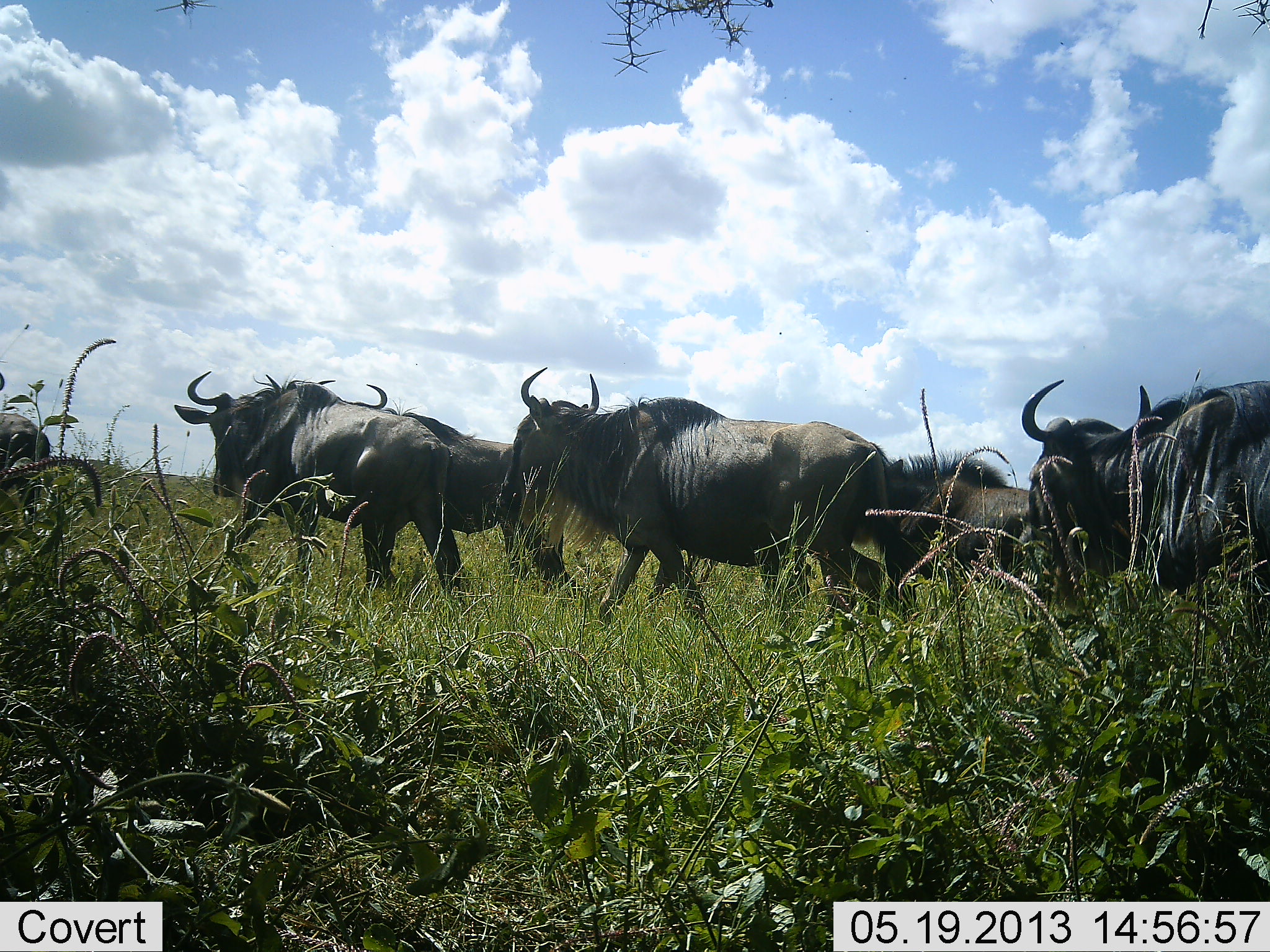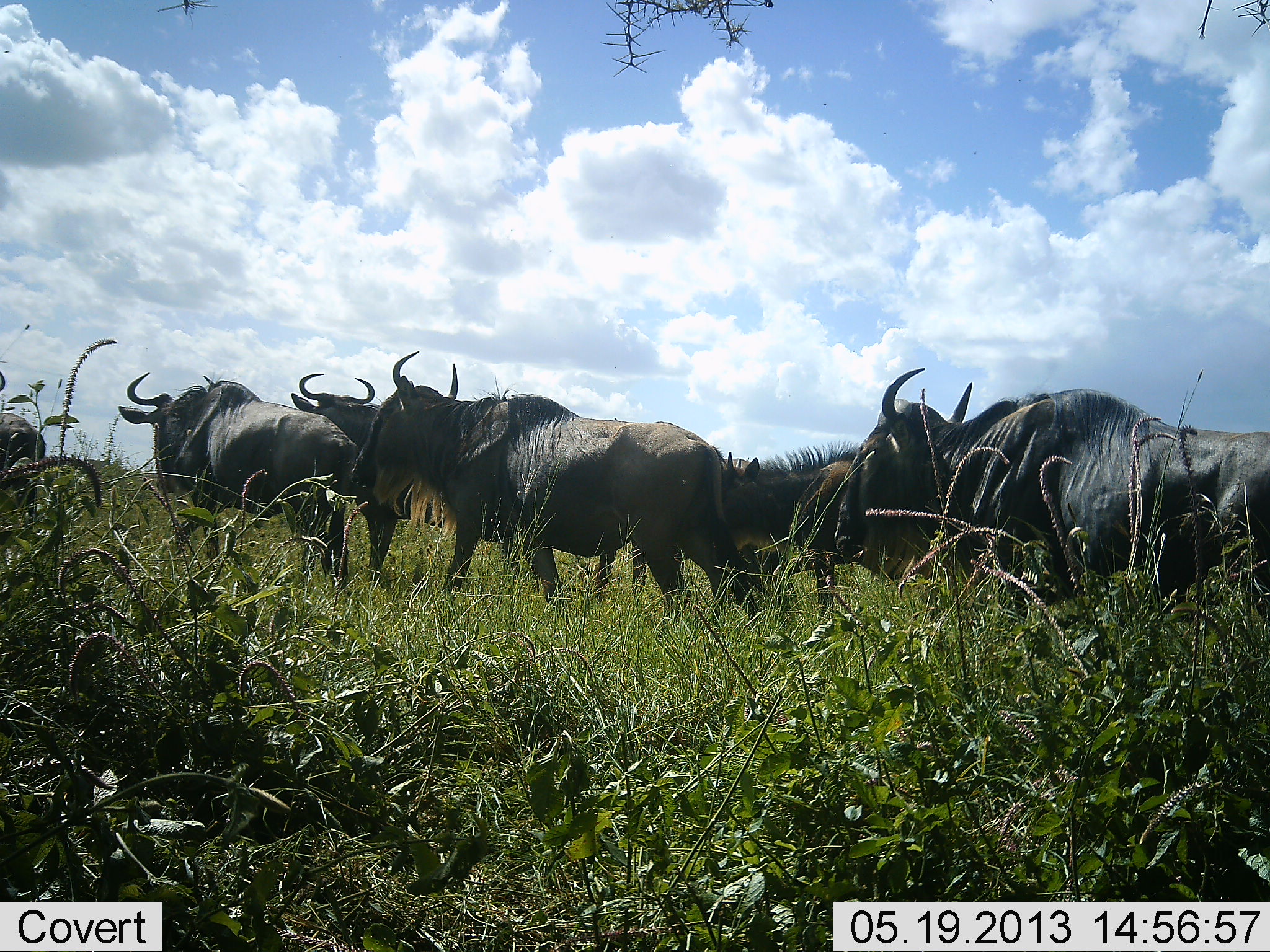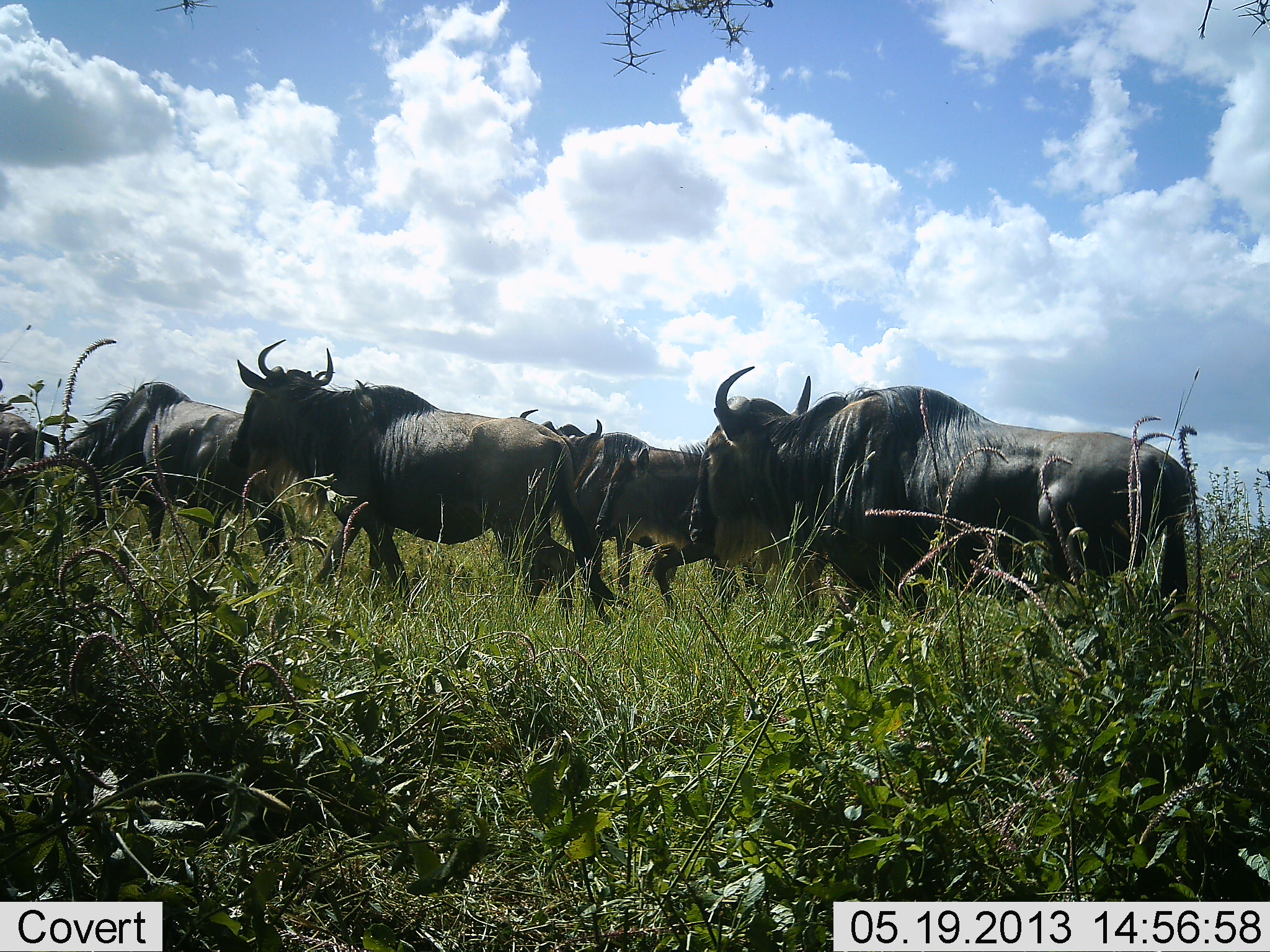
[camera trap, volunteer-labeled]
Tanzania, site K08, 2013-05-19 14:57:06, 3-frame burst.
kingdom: Animalia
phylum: Chordata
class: Mammalia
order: Artiodactyla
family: Bovidae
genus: Connochaetes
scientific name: Connochaetes taurinus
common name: blue wildebeest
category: wildebeest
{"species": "wildebeest (blue wildebeest) (Connochaetes taurinus)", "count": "6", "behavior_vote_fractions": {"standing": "0%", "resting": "0%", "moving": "100%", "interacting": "0%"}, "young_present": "20%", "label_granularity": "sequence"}